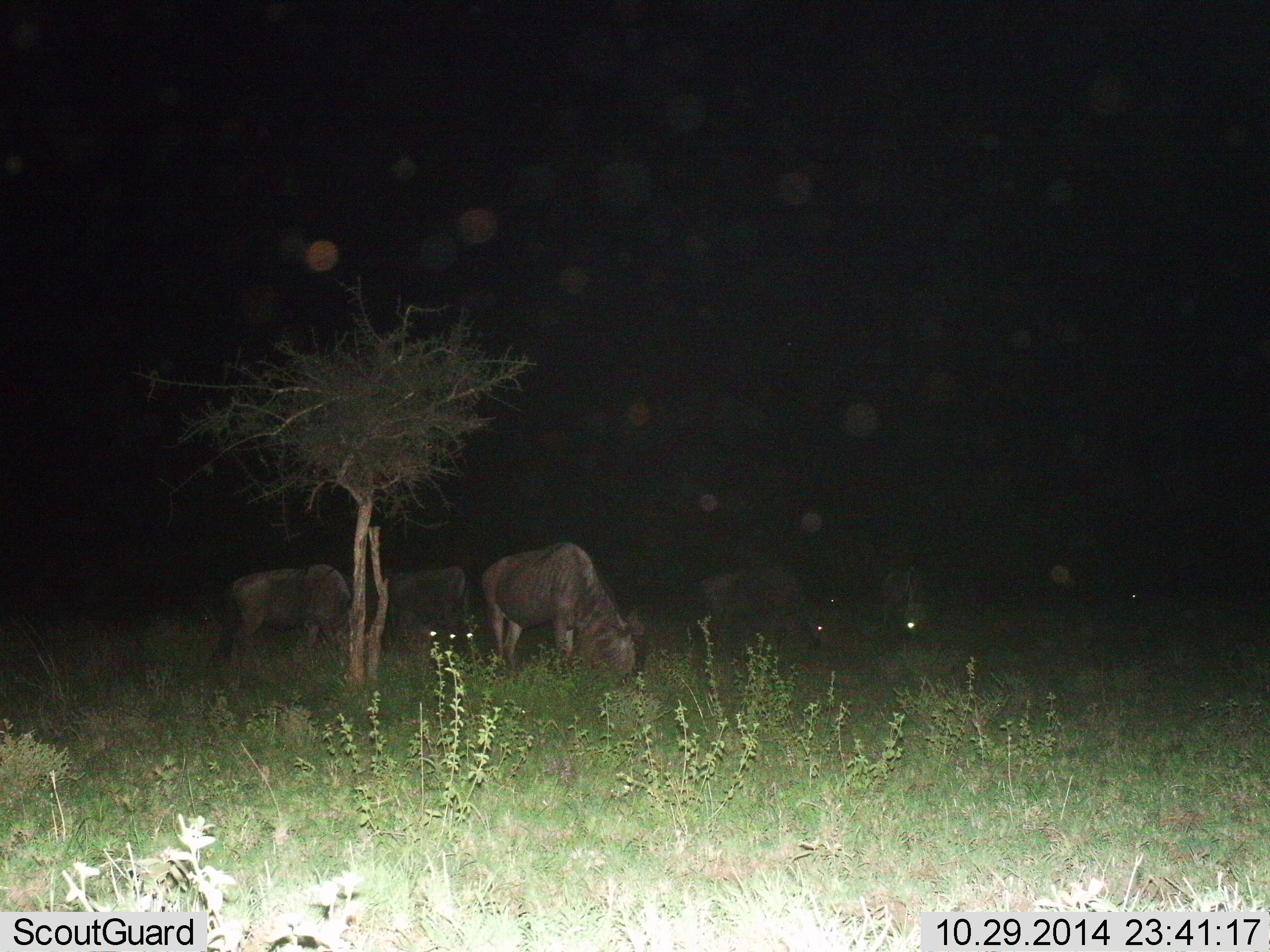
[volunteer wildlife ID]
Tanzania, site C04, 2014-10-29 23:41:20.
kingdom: Animalia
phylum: Chordata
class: Mammalia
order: Artiodactyla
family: Bovidae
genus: Connochaetes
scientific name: Connochaetes taurinus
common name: blue wildebeest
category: wildebeest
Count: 5.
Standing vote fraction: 30%.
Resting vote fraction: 0%.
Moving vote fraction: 0%.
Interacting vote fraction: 0%.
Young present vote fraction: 0%.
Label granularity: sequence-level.